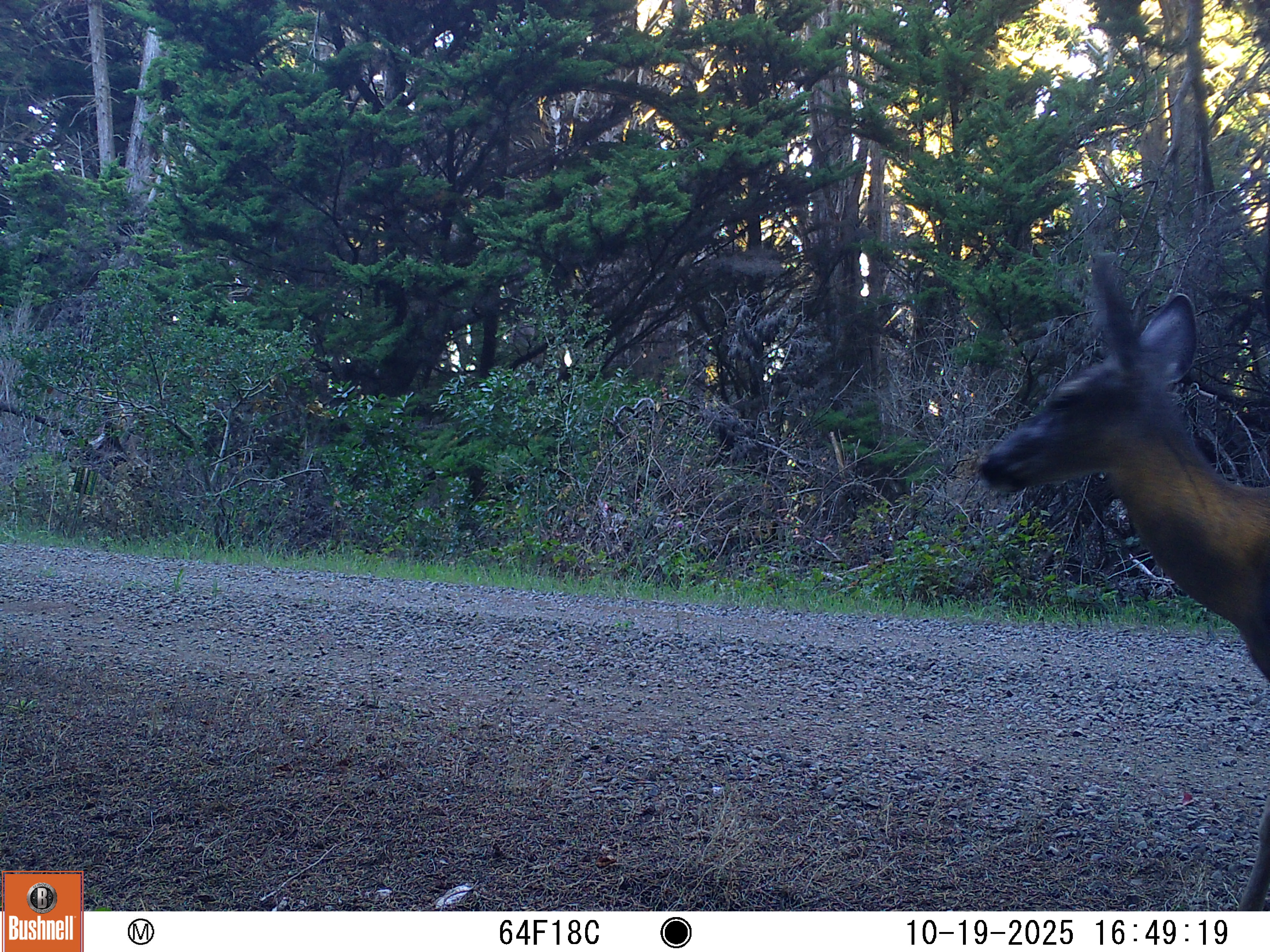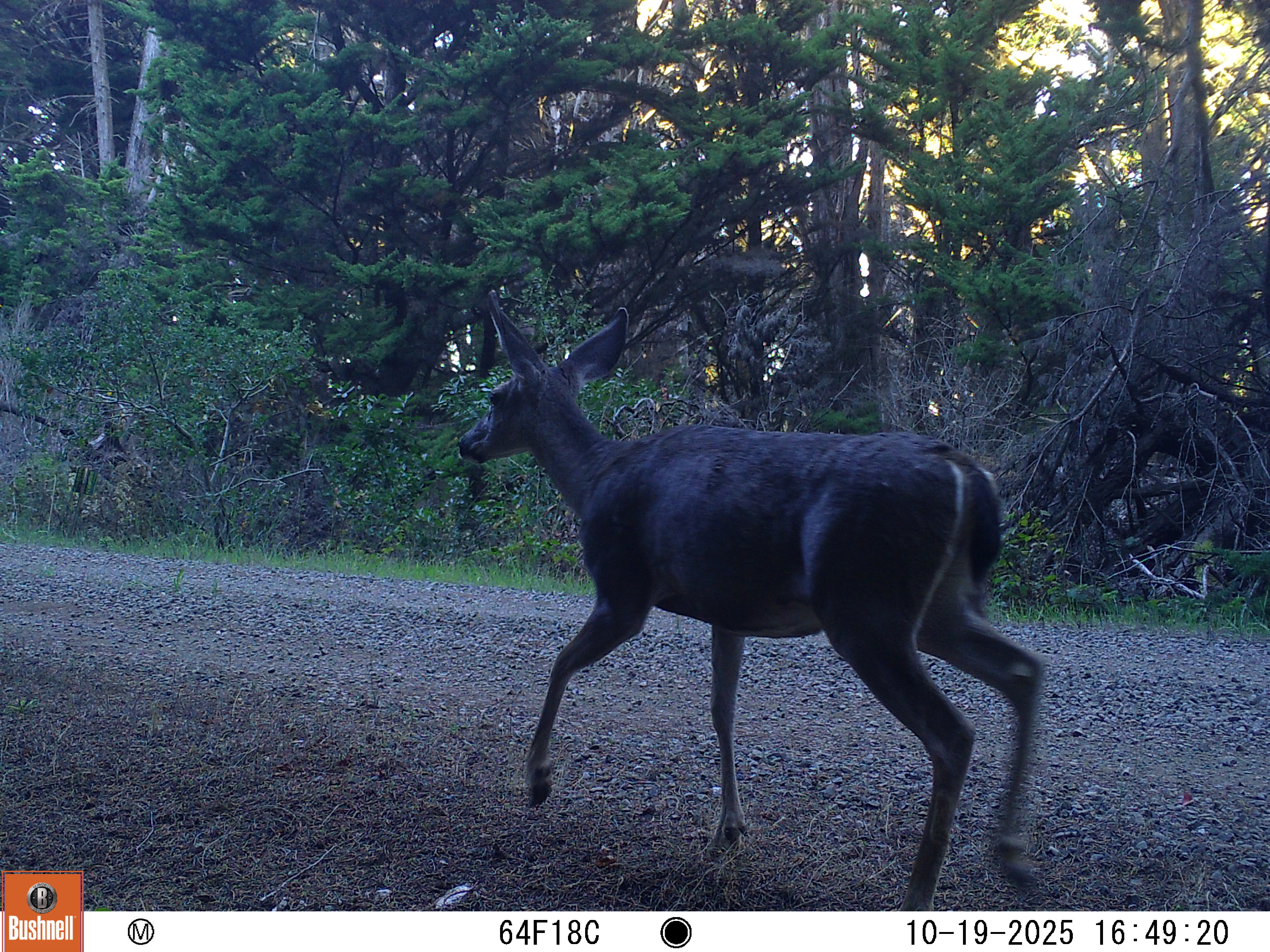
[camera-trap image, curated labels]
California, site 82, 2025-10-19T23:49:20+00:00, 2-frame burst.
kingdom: Animalia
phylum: Chordata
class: Mammalia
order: Artiodactyla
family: Cervidae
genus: Odocoileus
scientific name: Odocoileus hemionus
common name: mule deer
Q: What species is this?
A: Mule deer (Odocoileus hemionus).